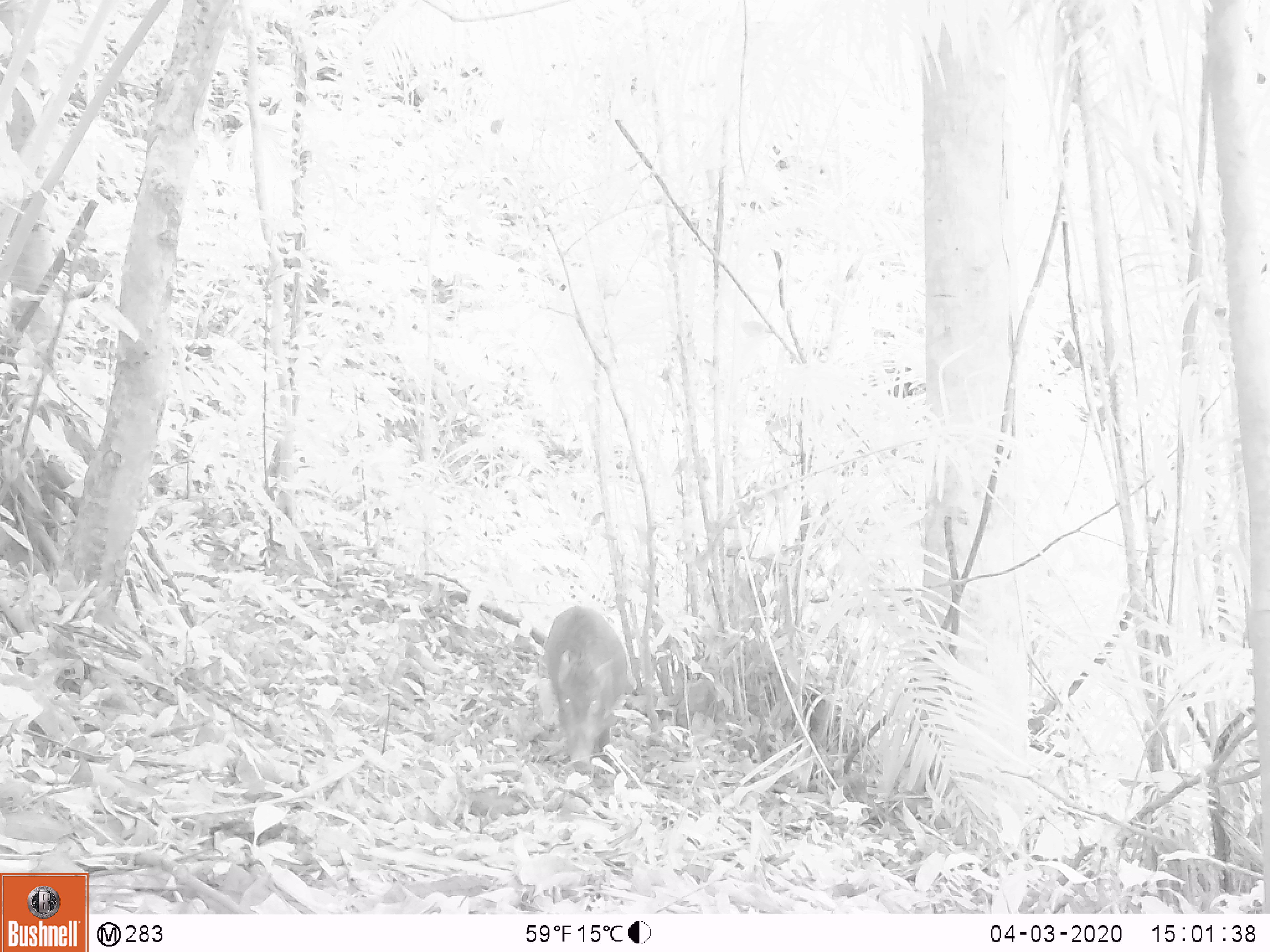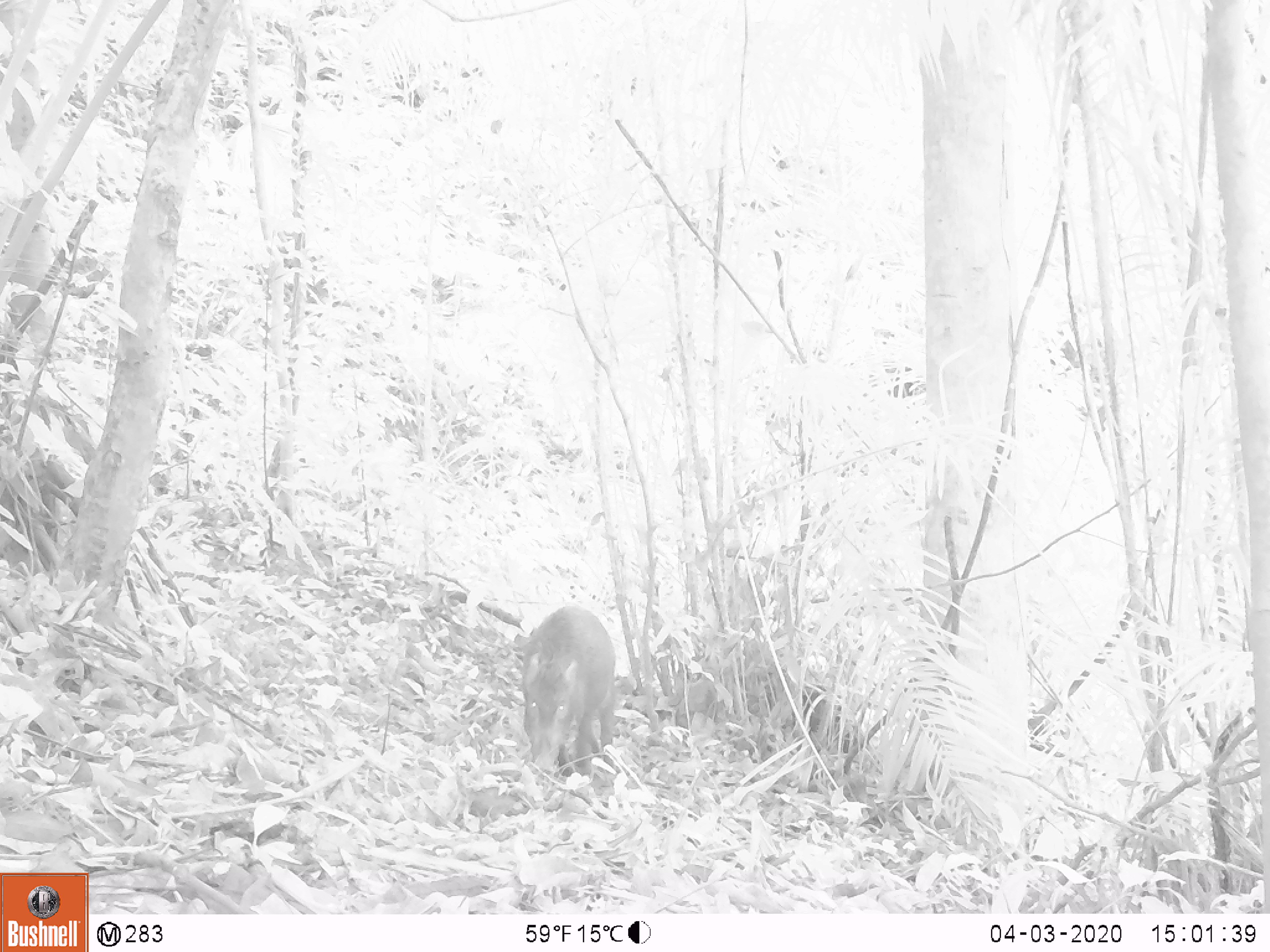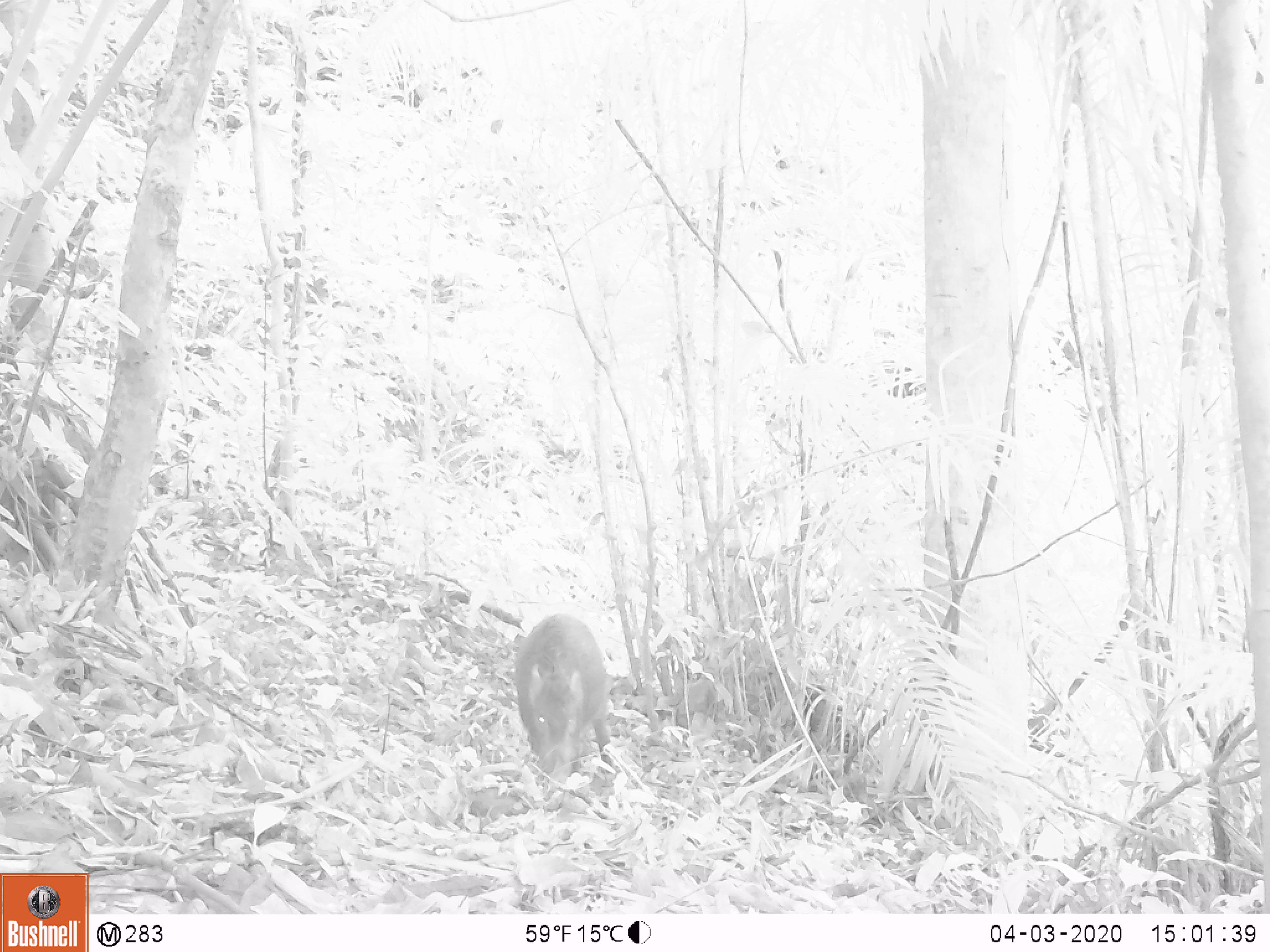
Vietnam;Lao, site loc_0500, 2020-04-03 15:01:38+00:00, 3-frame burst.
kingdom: Animalia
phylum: Chordata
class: Mammalia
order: Artiodactyla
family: Suidae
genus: Sus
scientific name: Sus scrofa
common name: eurasian wild pig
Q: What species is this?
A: Eurasian wild pig (Sus scrofa).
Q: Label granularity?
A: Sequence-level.